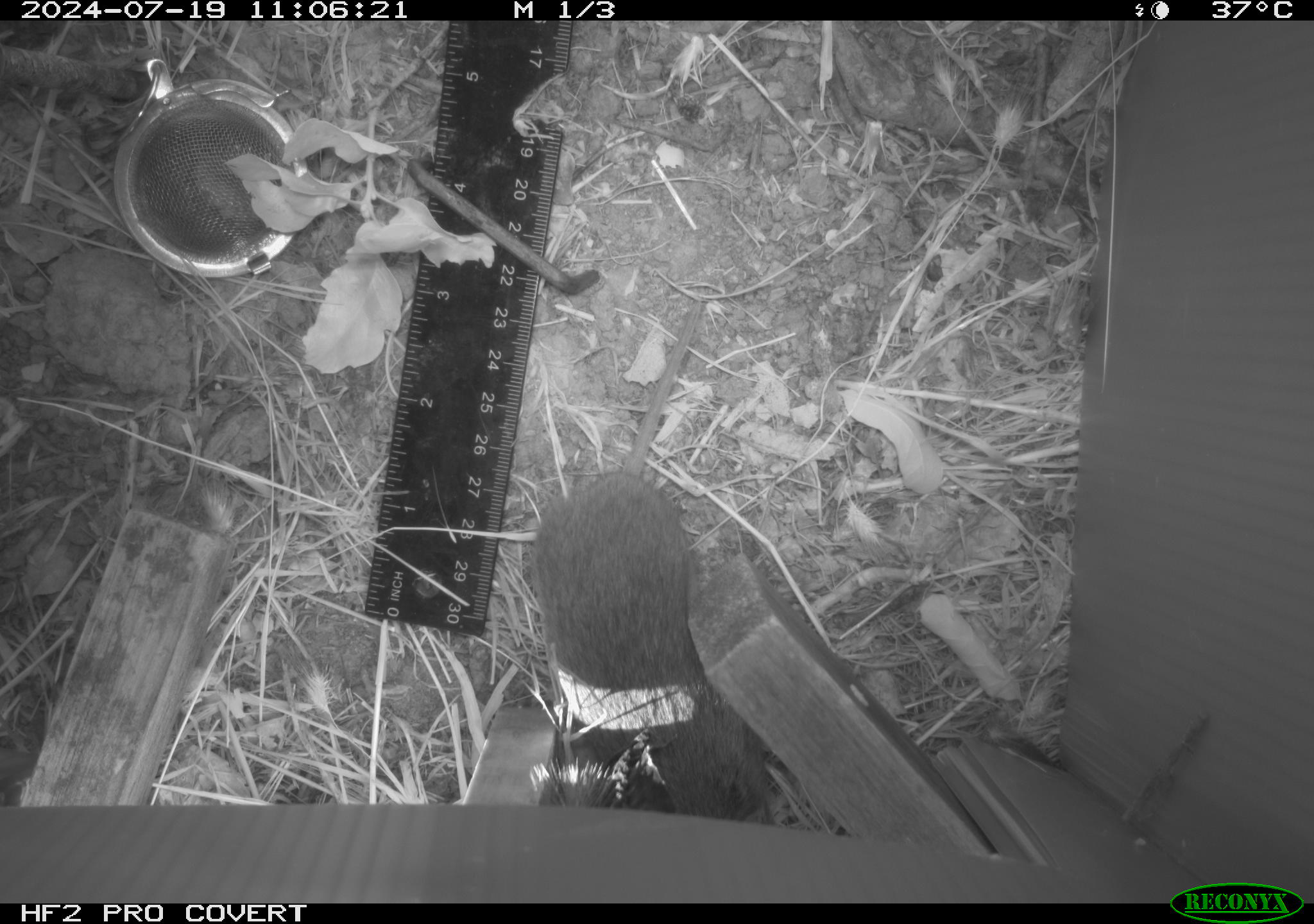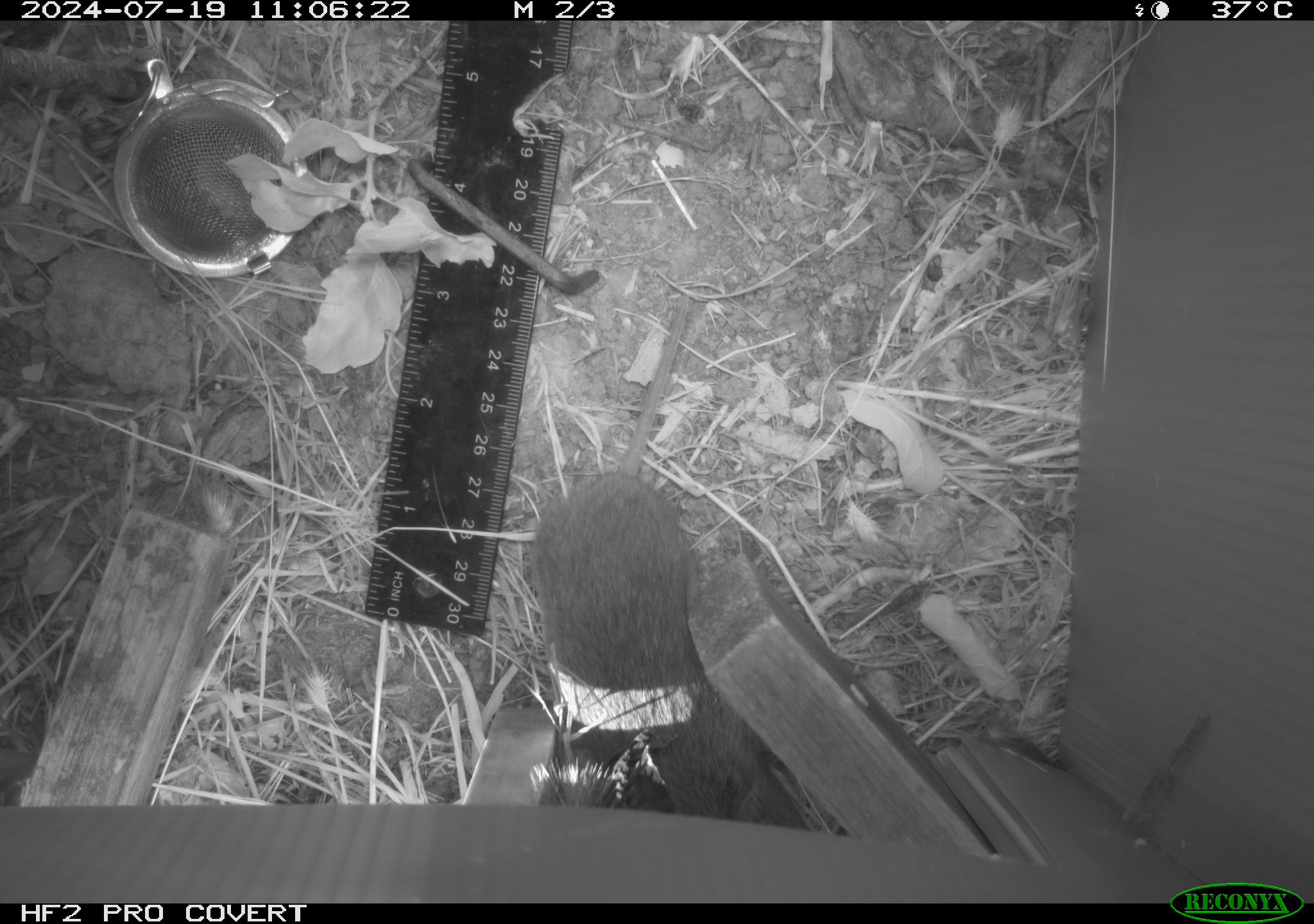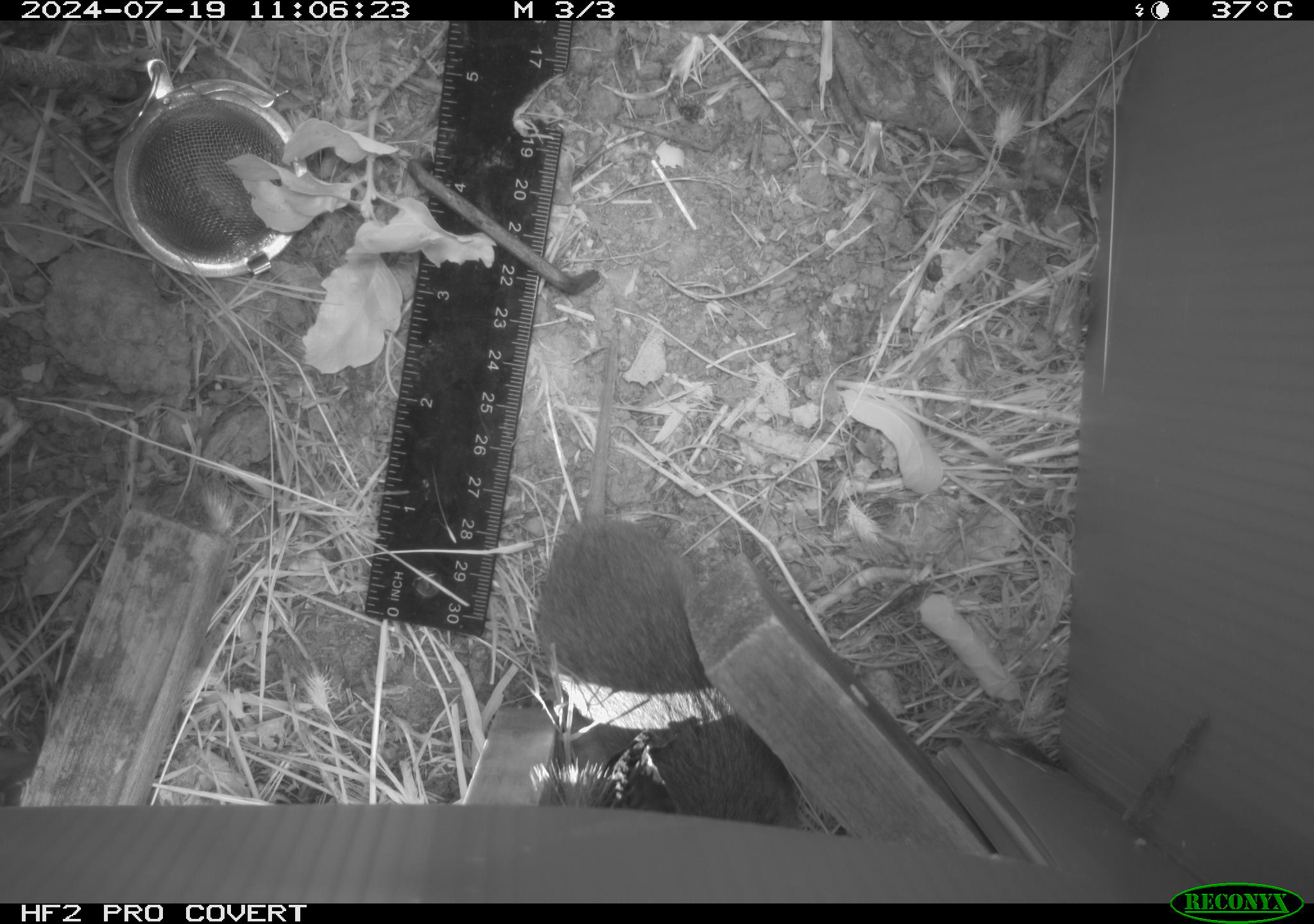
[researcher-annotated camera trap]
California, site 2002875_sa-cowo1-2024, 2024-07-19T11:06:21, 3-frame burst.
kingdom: Animalia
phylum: Chordata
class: Mammalia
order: Rodentia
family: Cricetidae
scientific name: Arvicolinae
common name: voles, lemmings, and muskrats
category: arvicolinae subfamily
Arvicolinae subfamily (voles, lemmings, and muskrats) (Arvicolinae).